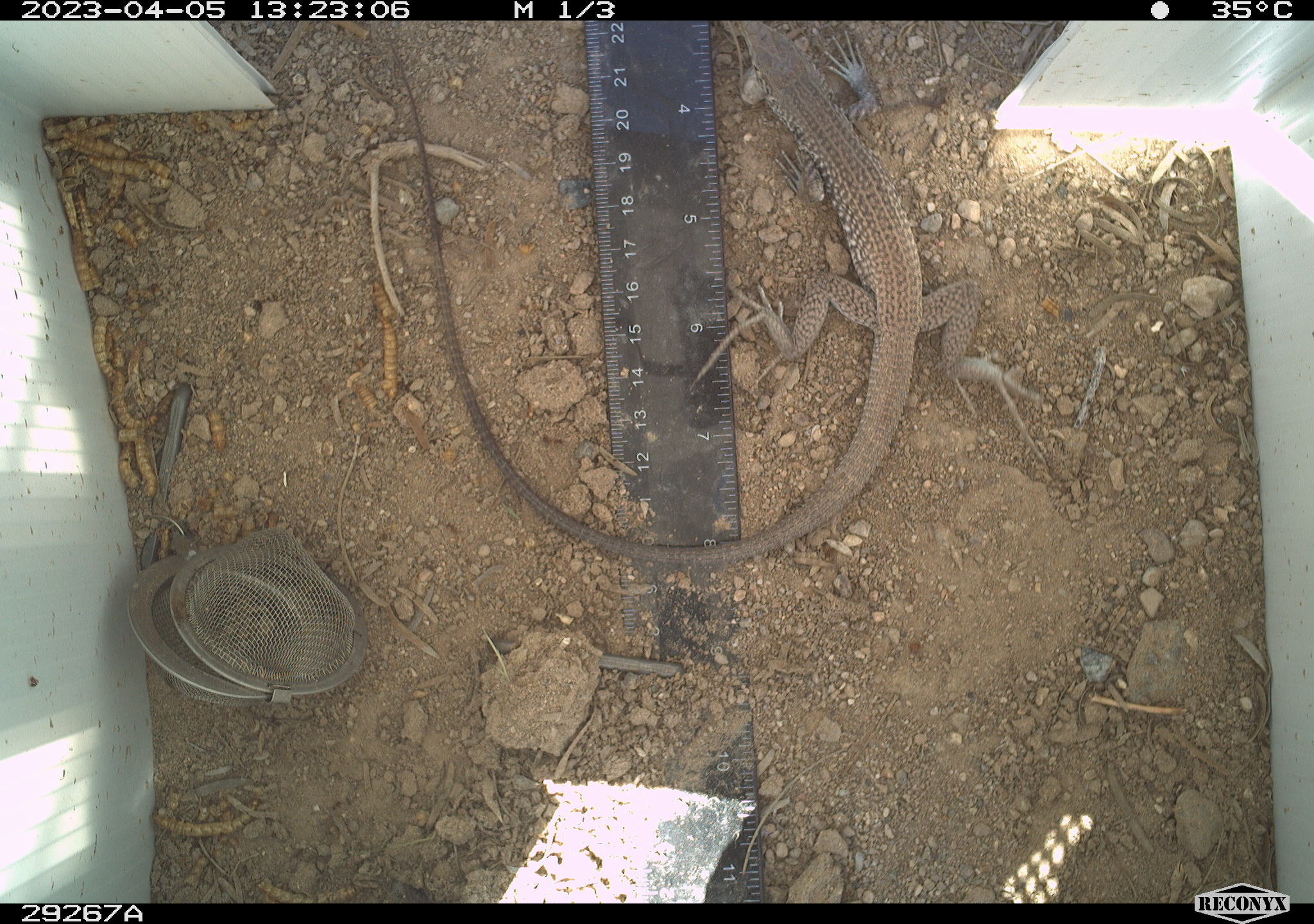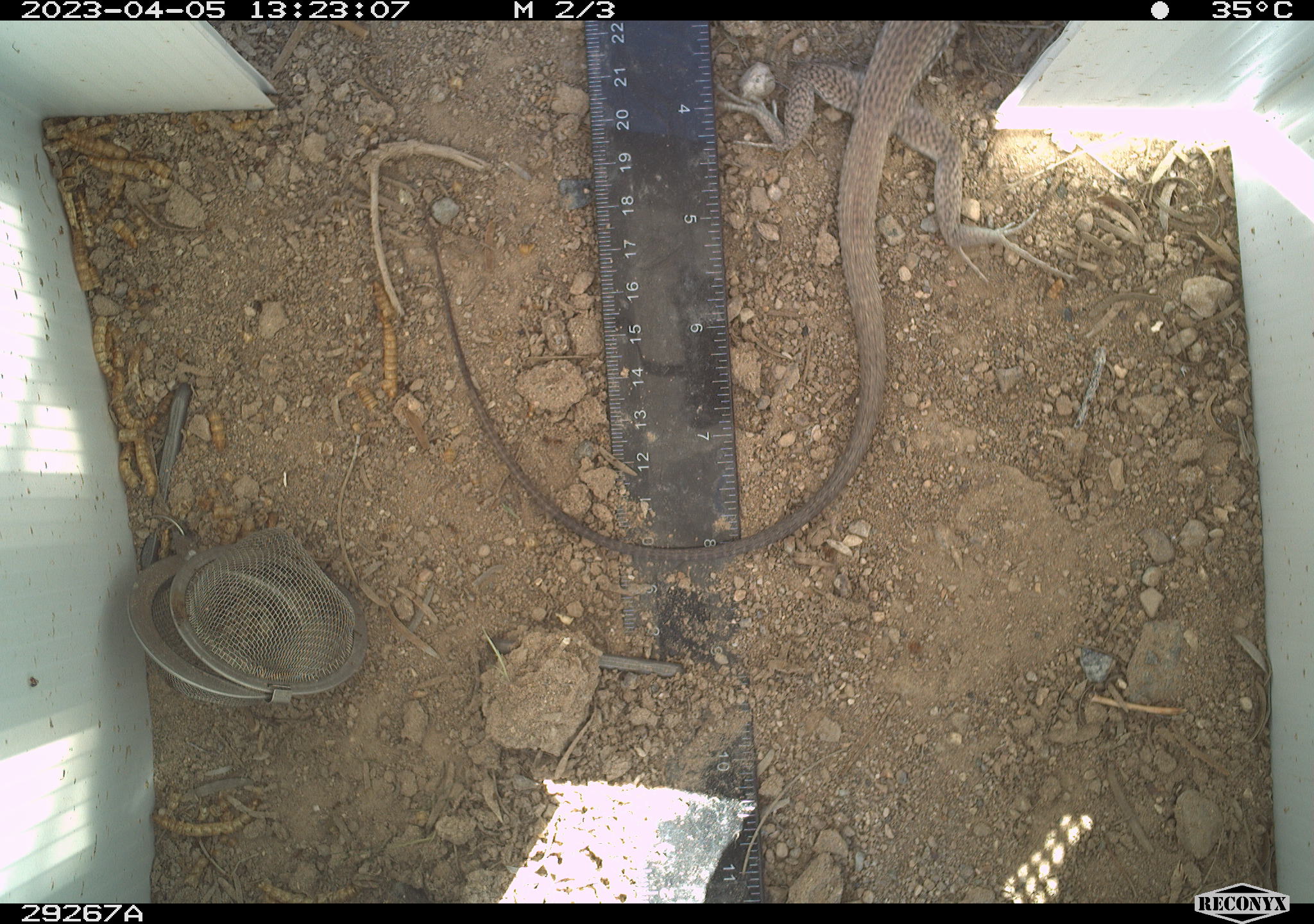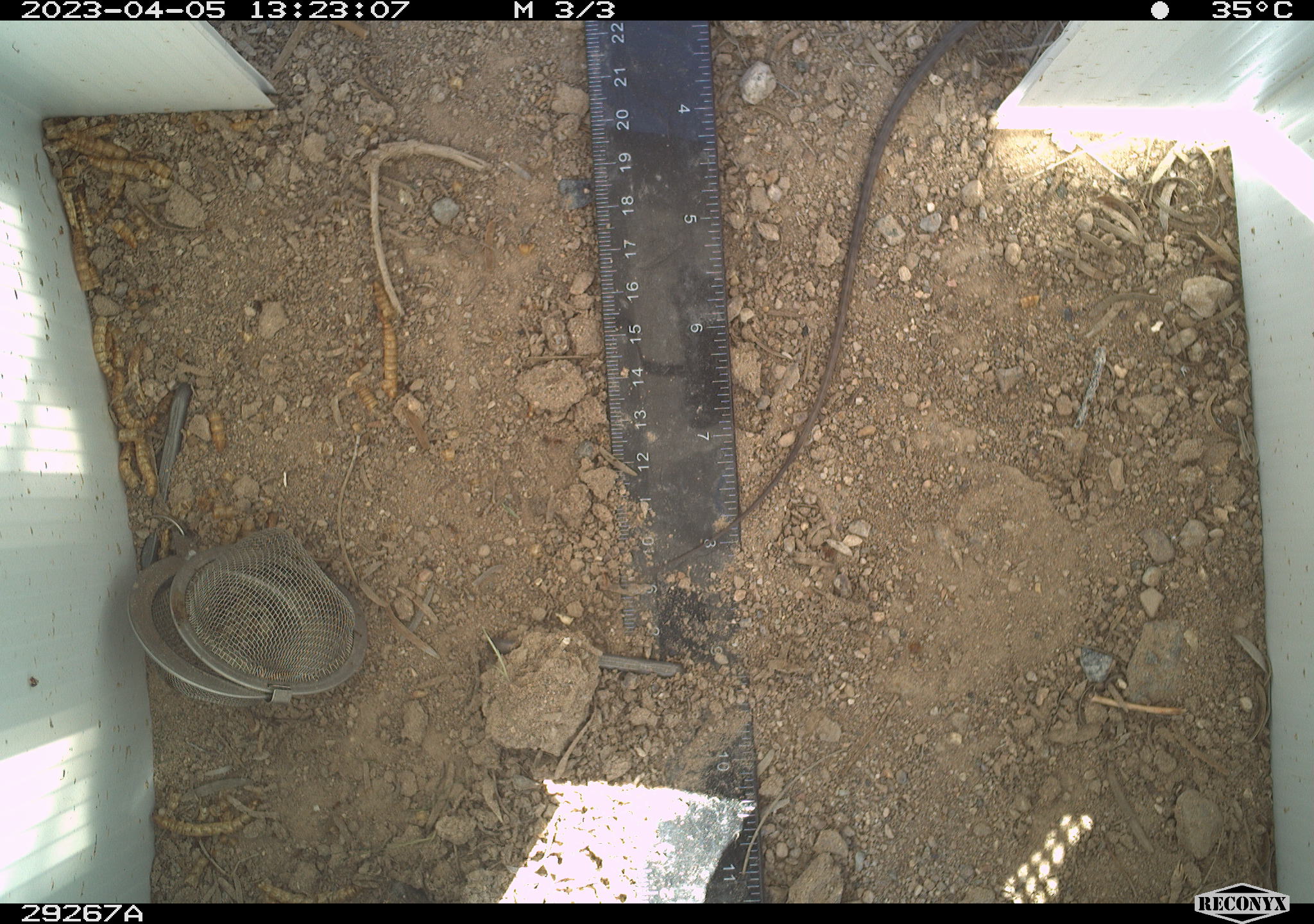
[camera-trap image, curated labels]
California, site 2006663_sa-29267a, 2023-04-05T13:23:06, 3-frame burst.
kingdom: Animalia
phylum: Chordata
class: Reptilia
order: Squamata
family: Teiidae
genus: Aspidoscelis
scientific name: Aspidoscelis tigris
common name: western whiptail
Western whiptail (Aspidoscelis tigris).